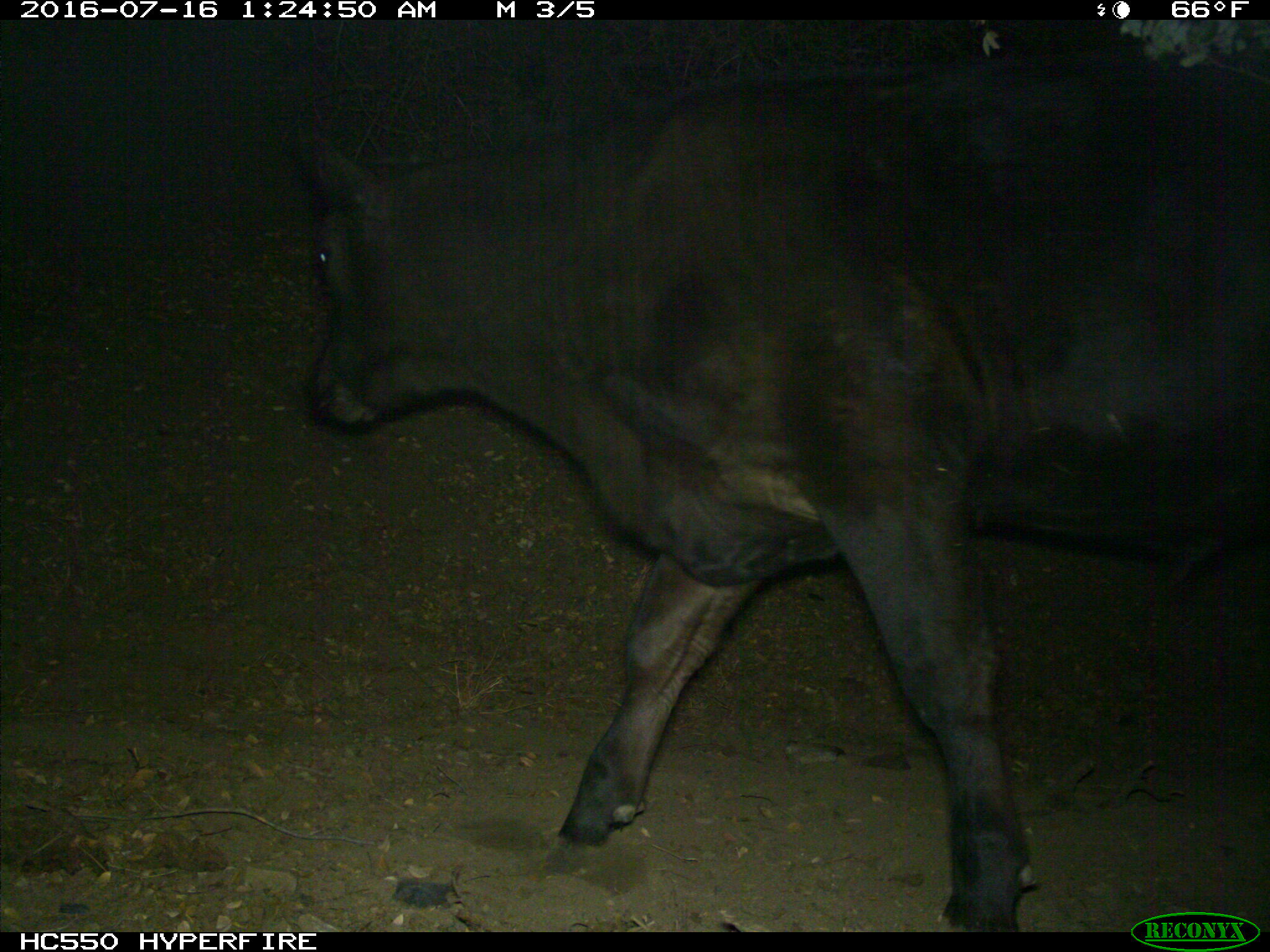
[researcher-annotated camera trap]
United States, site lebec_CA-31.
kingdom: Animalia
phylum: Chordata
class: Mammalia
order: Artiodactyla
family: Bovidae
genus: Bos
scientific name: Bos taurus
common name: domestic cow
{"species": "Bos taurus (domestic cow)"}